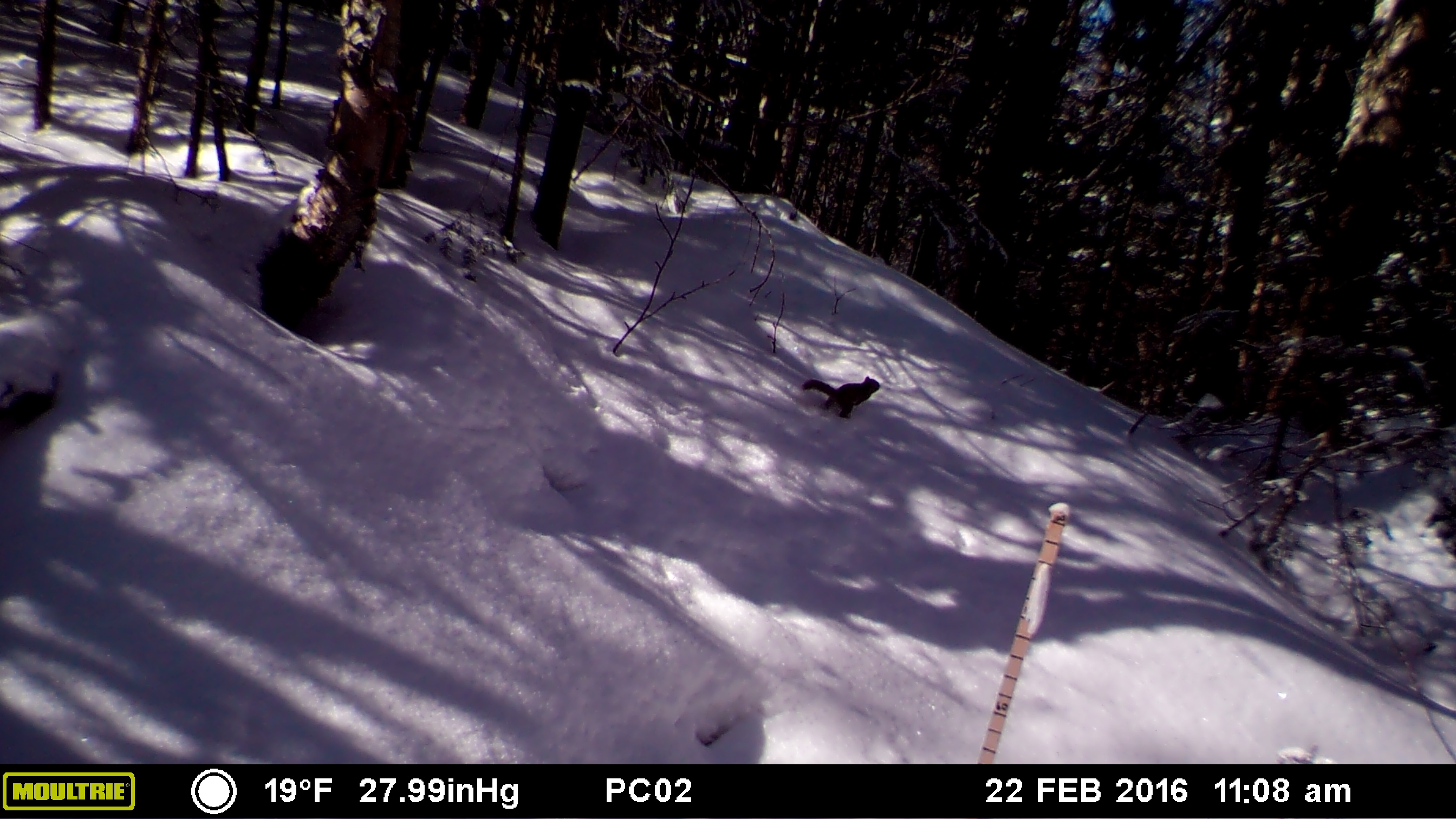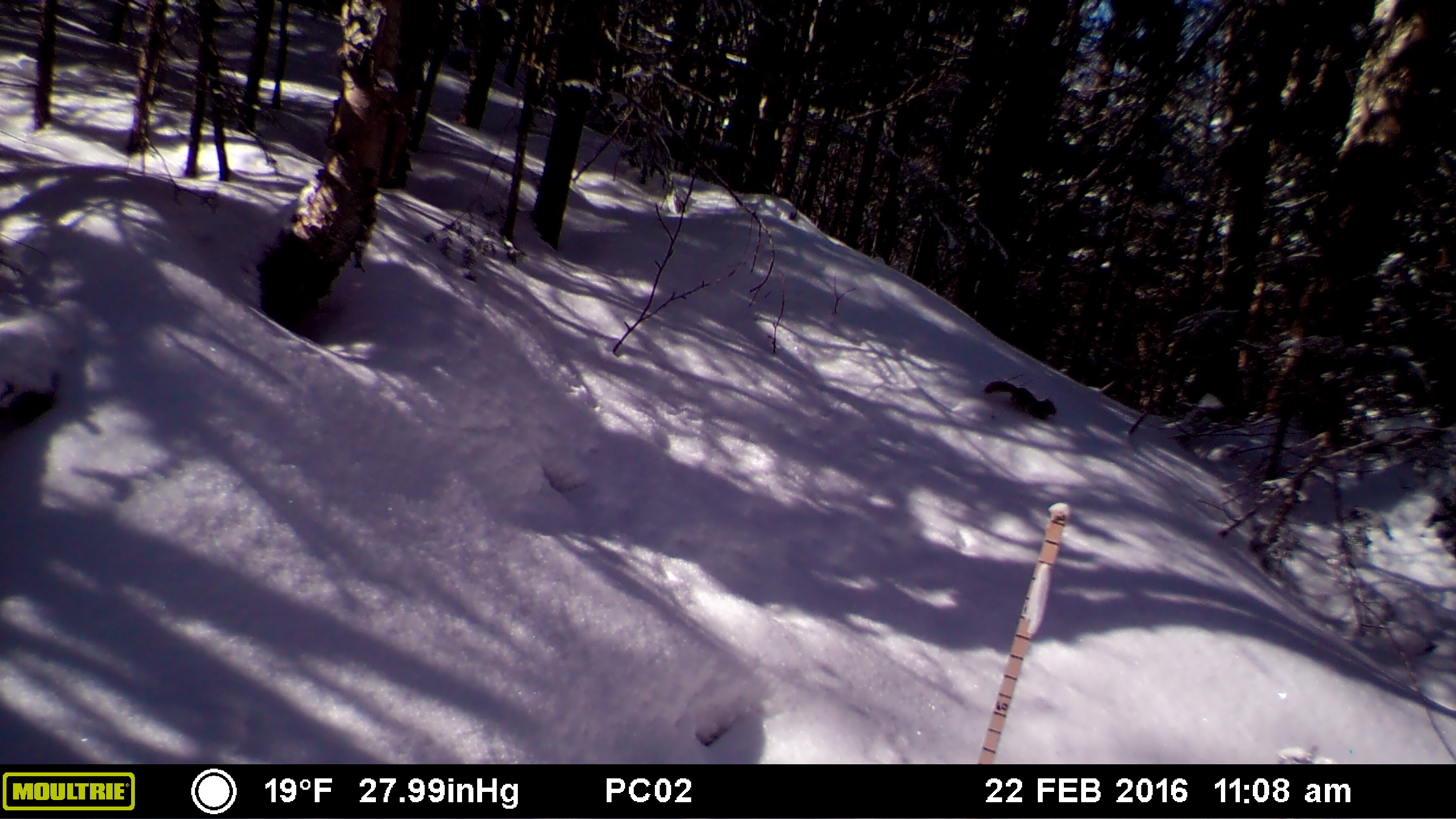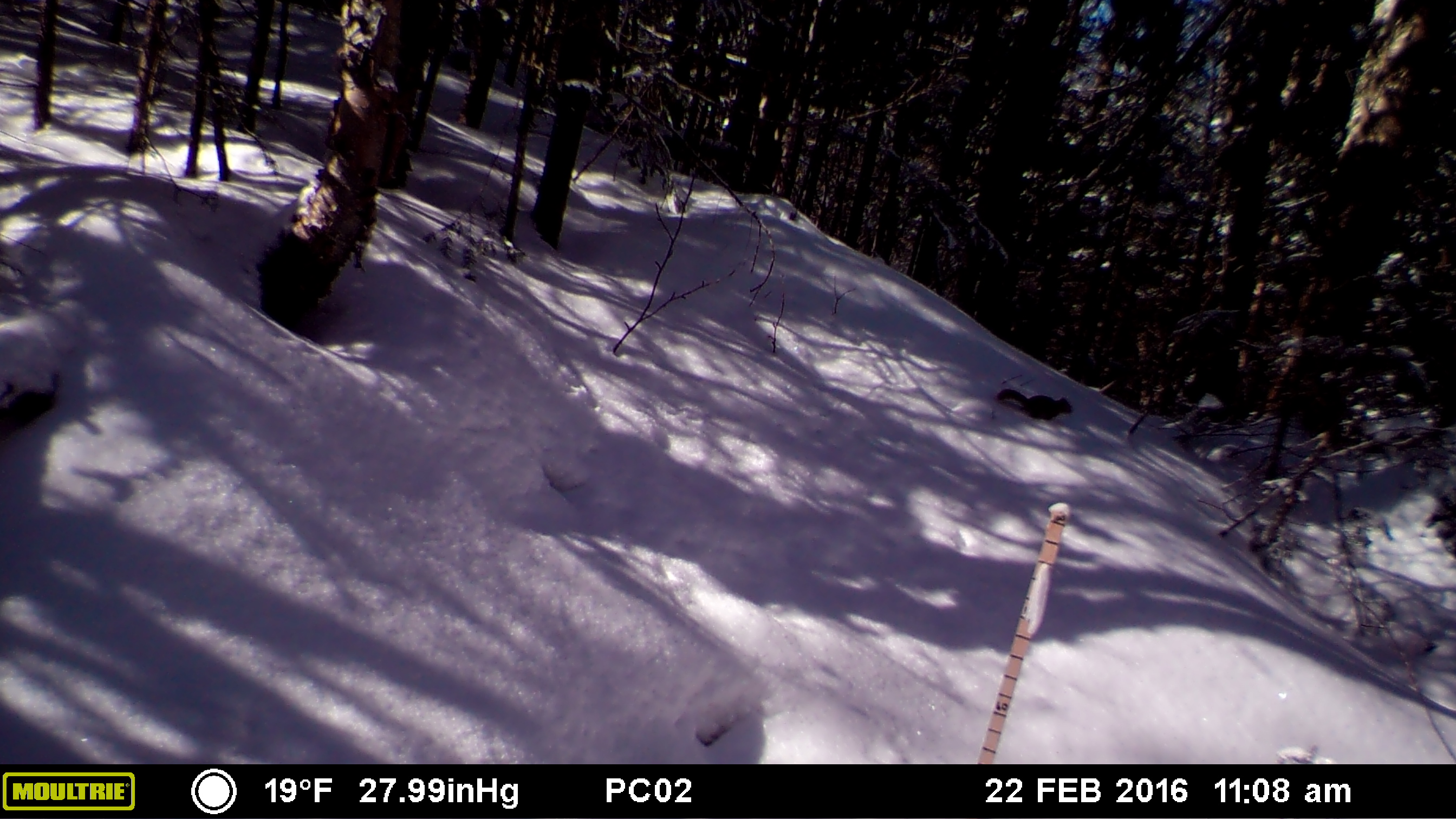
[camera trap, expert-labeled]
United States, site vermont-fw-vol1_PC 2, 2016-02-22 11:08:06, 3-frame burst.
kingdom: Animalia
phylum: Chordata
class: Mammalia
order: Rodentia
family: Sciuridae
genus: Tamiasciurus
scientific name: Tamiasciurus hudsonicus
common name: red squirrel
Red squirrel (Tamiasciurus hudsonicus).